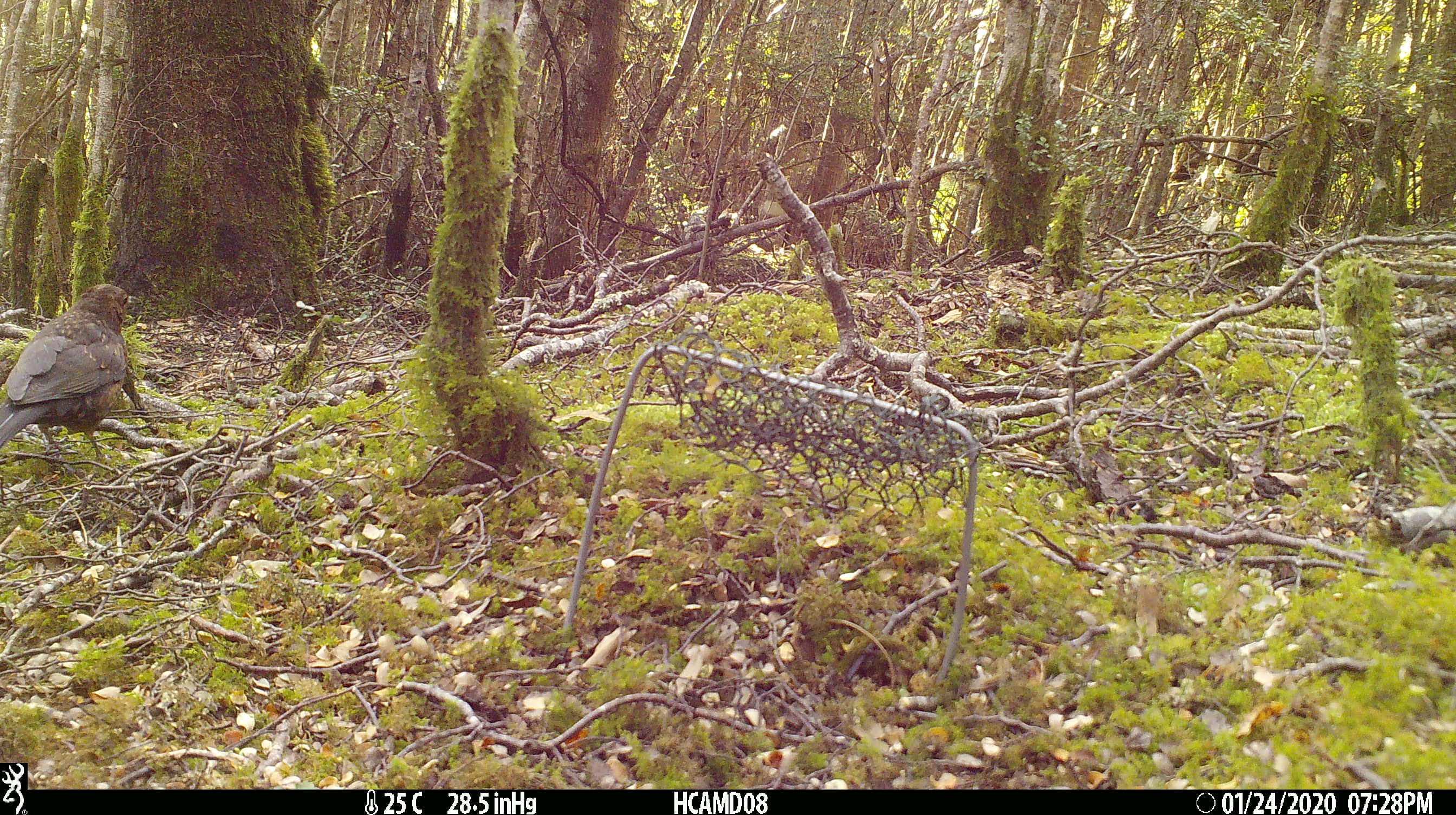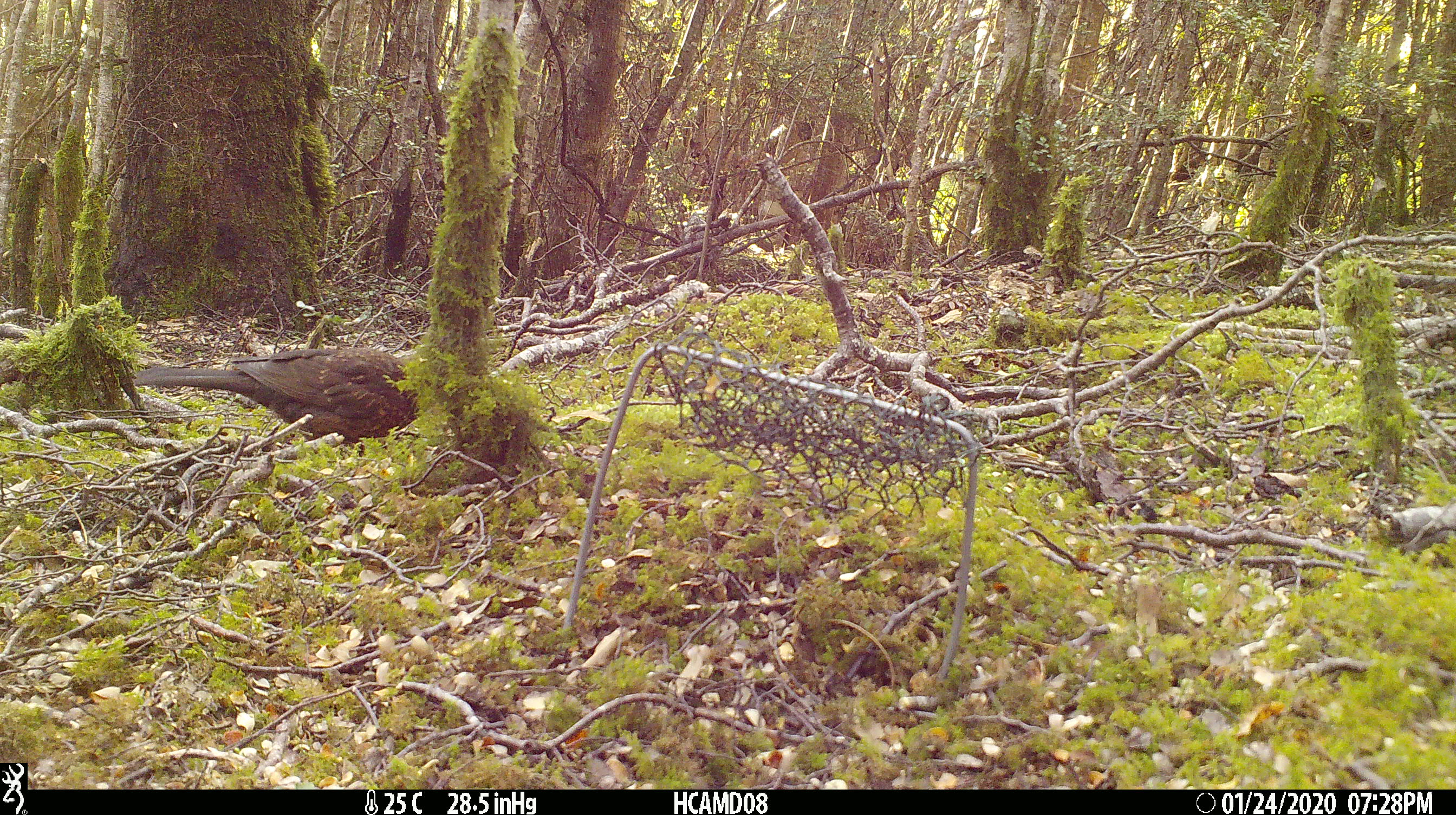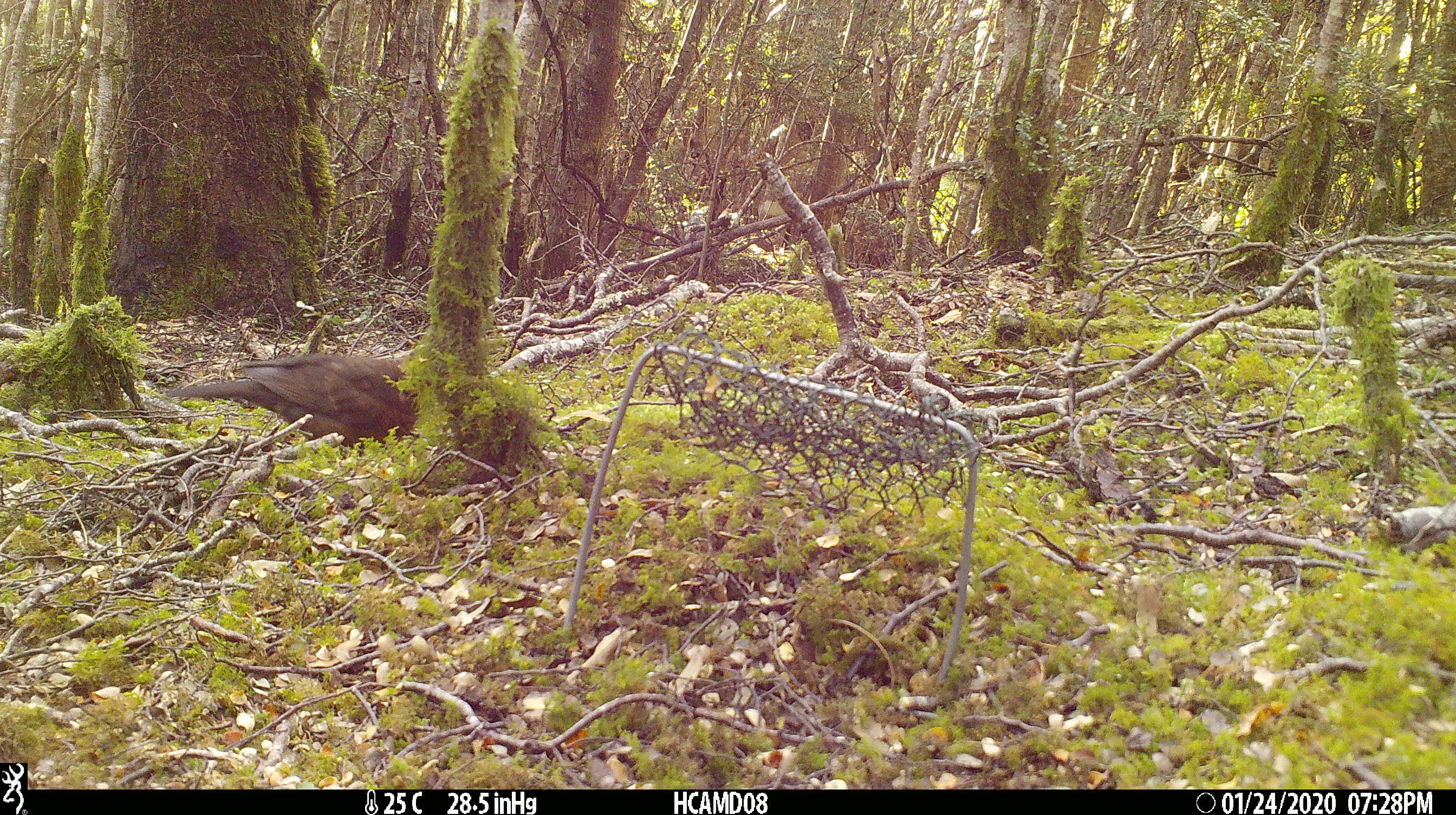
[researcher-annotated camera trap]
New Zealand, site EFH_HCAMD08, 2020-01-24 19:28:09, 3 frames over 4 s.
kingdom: Animalia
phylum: Chordata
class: Aves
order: Passeriformes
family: Turdidae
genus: Turdus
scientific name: Turdus merula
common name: eurasian blackbird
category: blackbird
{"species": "blackbird (eurasian blackbird) (Turdus merula)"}